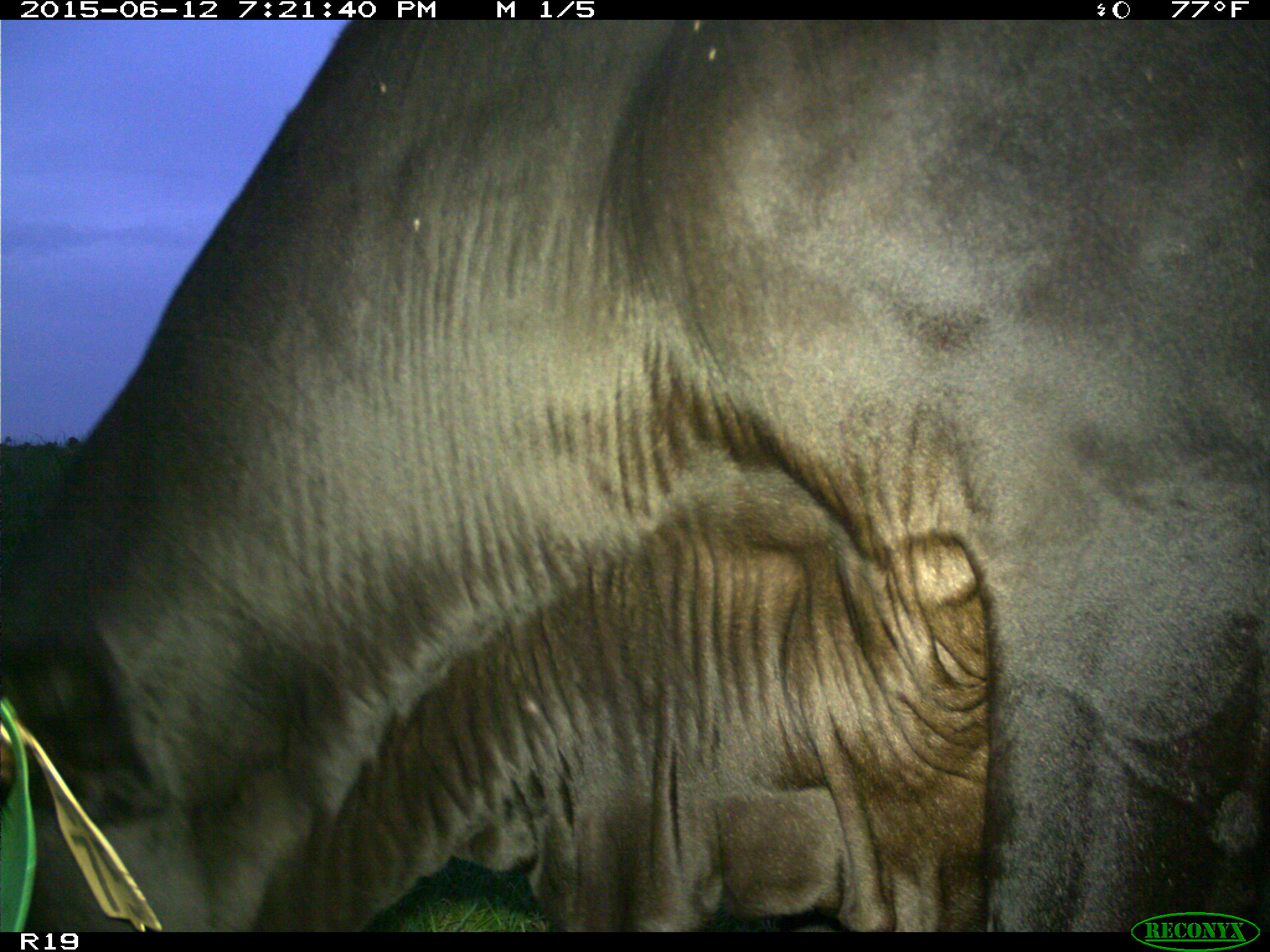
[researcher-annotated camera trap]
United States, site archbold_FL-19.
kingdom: Animalia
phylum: Chordata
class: Mammalia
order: Artiodactyla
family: Bovidae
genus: Bos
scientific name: Bos taurus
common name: domestic cow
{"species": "Bos taurus (domestic cow)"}